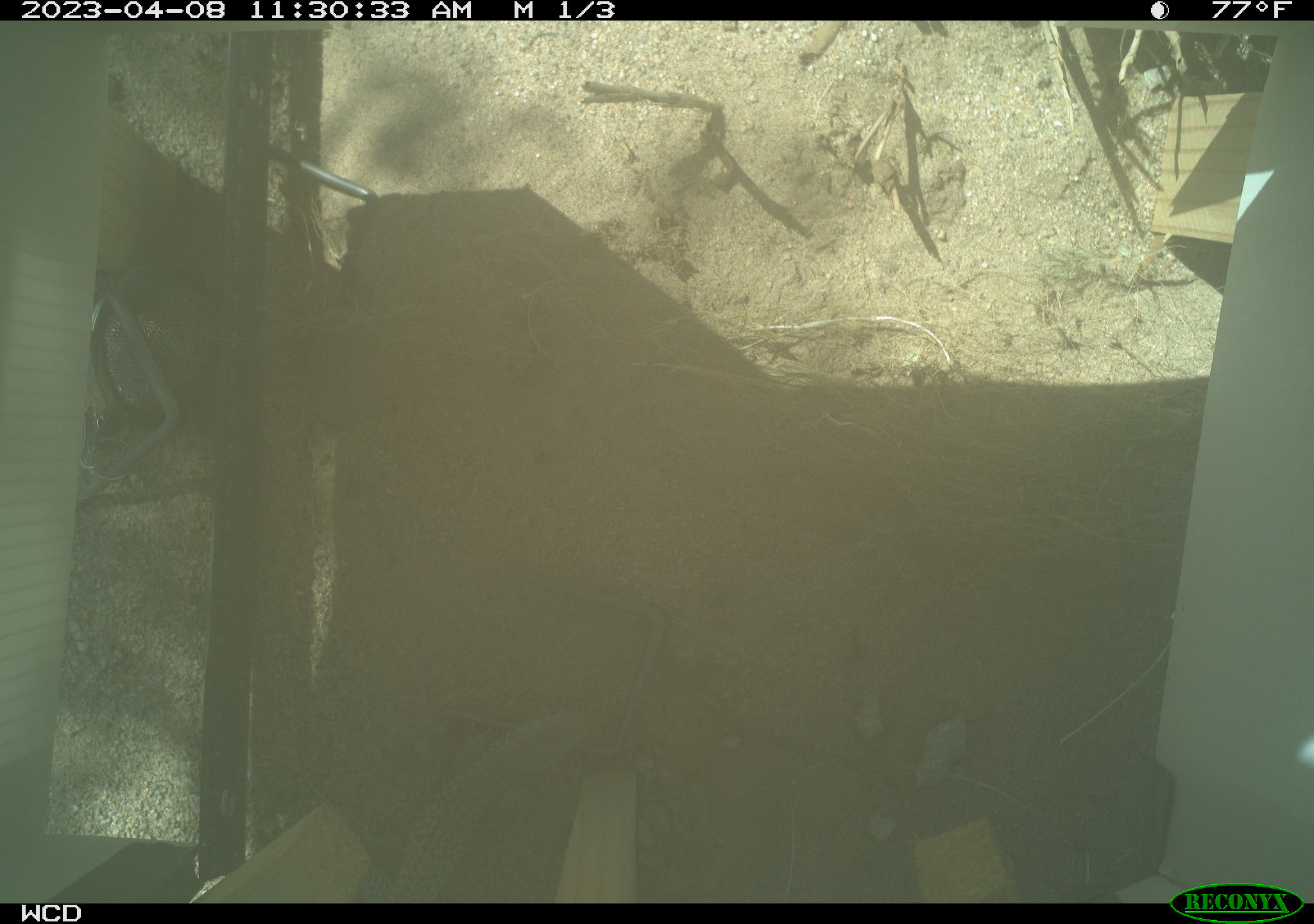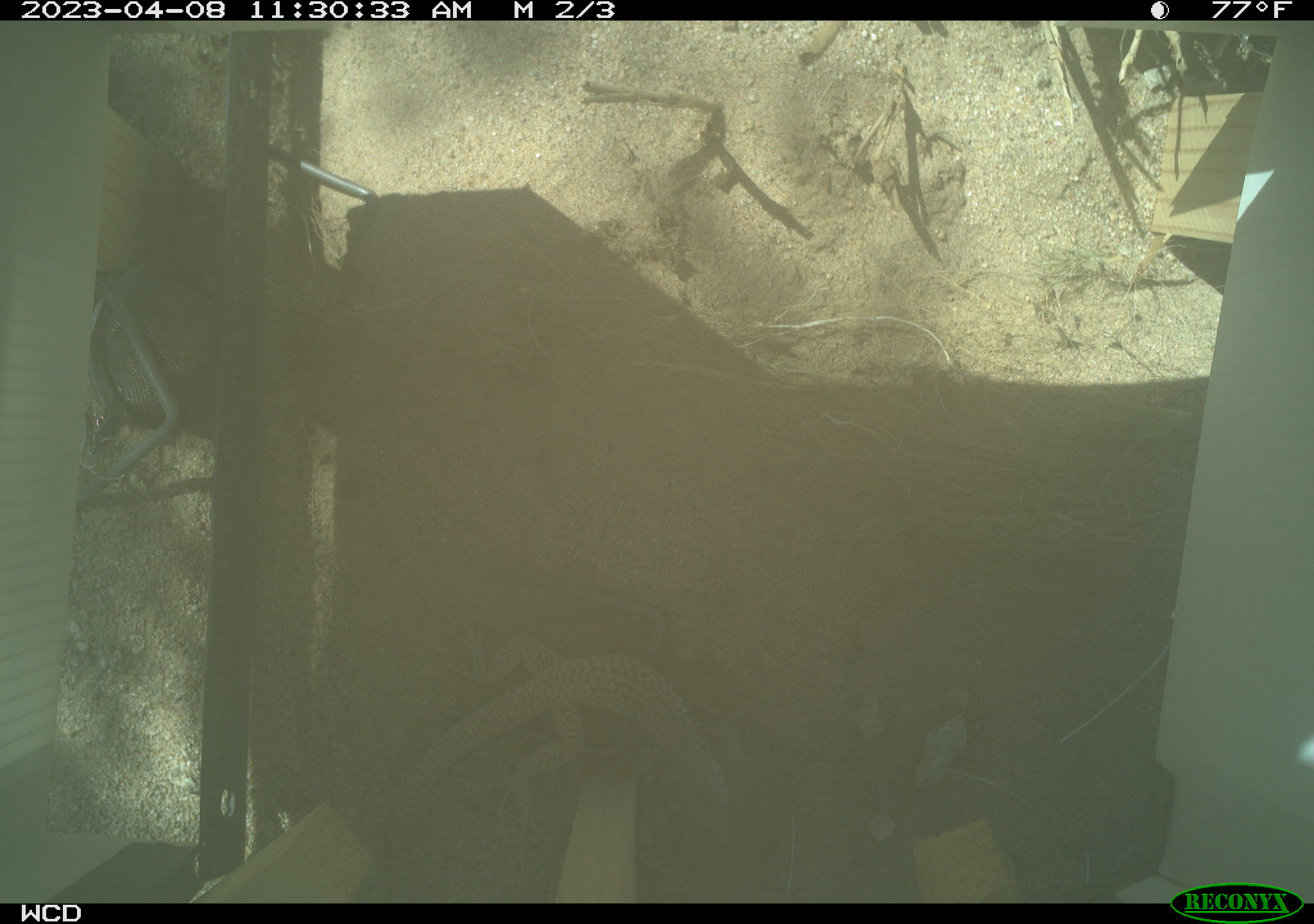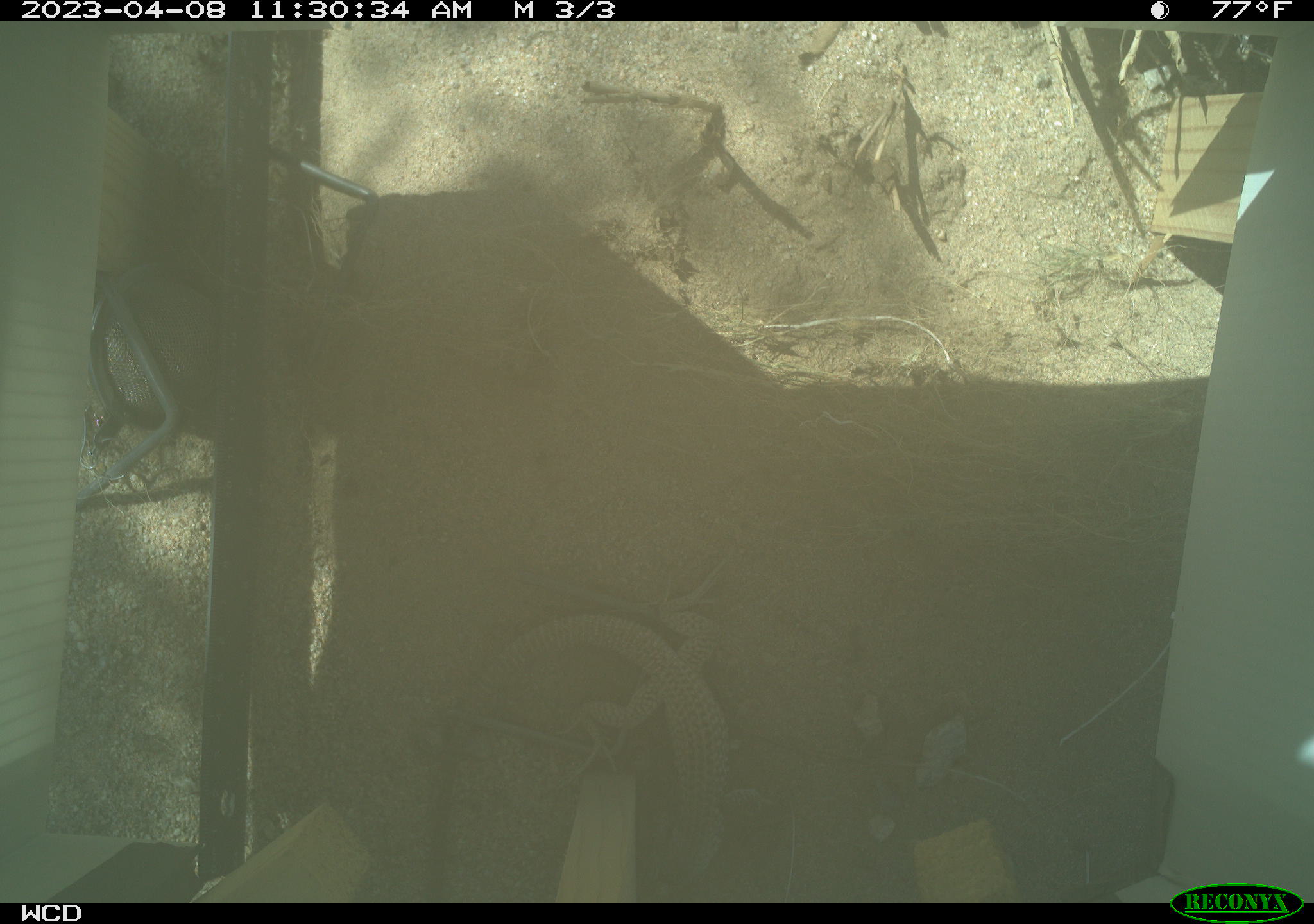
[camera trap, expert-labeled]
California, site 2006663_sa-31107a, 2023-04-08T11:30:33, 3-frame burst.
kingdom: Animalia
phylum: Chordata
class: Reptilia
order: Squamata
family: Teiidae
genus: Aspidoscelis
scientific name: Aspidoscelis tigris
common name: western whiptail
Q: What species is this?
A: Western whiptail (Aspidoscelis tigris).